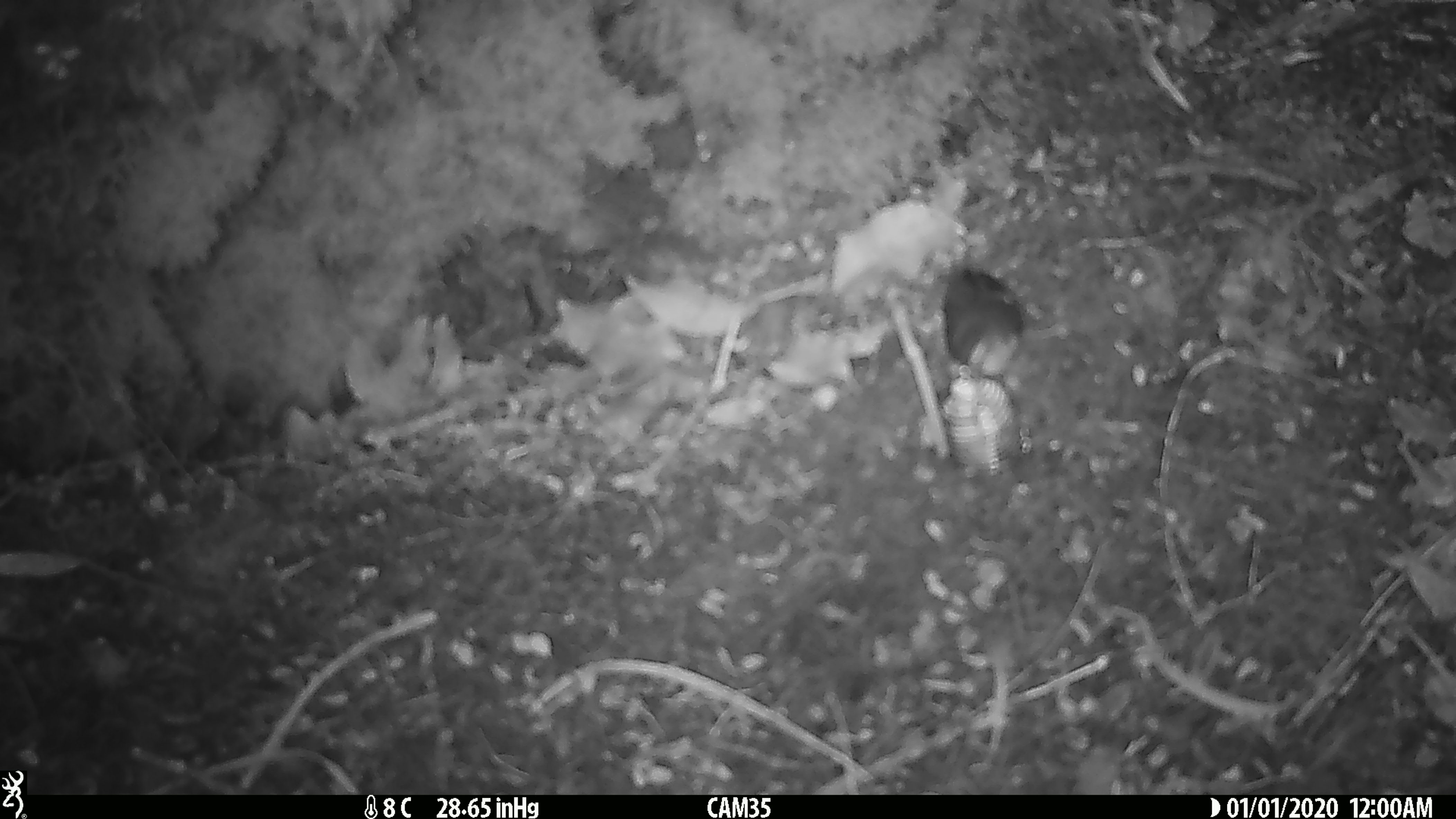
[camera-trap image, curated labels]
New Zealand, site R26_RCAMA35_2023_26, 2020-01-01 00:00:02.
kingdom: Animalia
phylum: Chordata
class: Aves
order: Passeriformes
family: Acanthisittidae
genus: Acanthisitta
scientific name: Acanthisitta chloris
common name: rifleman